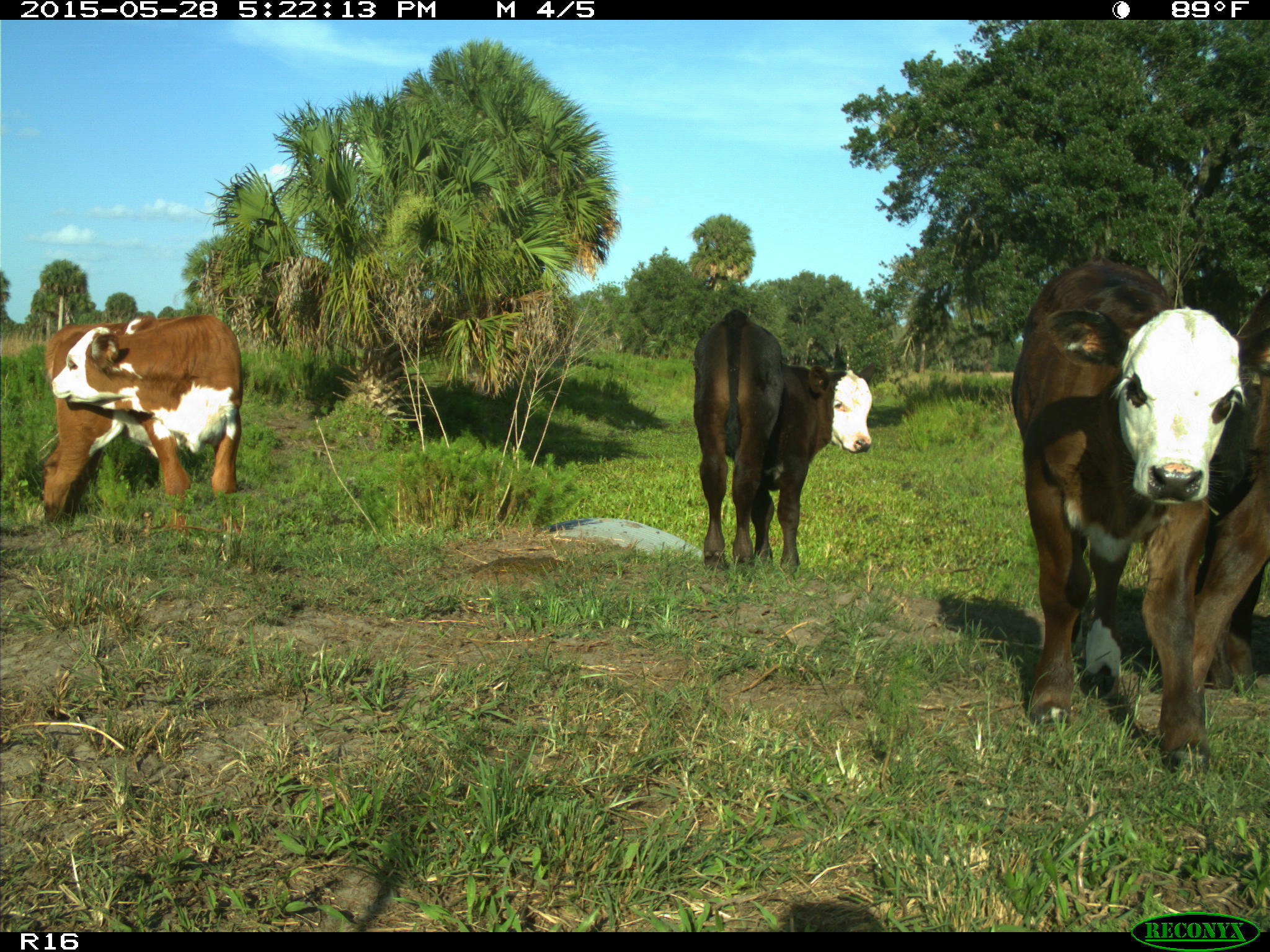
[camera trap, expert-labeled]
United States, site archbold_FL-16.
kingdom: Animalia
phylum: Chordata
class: Mammalia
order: Artiodactyla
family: Bovidae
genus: Bos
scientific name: Bos taurus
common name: domestic cow